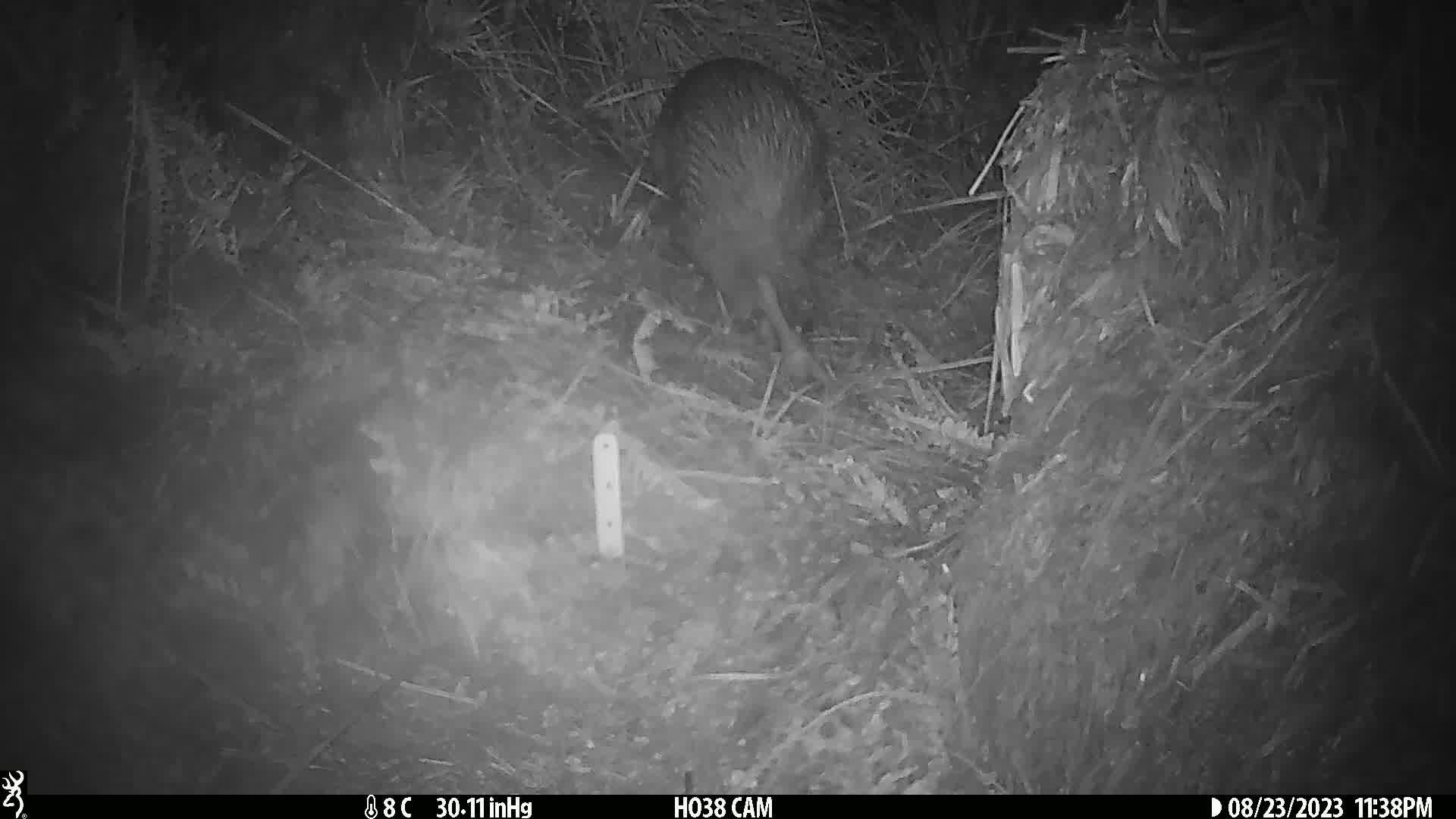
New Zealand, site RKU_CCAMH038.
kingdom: Animalia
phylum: Chordata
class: Aves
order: Apterygiformes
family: Apterygidae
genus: Apteryx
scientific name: Apteryx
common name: kiwi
Kiwi (Apteryx).